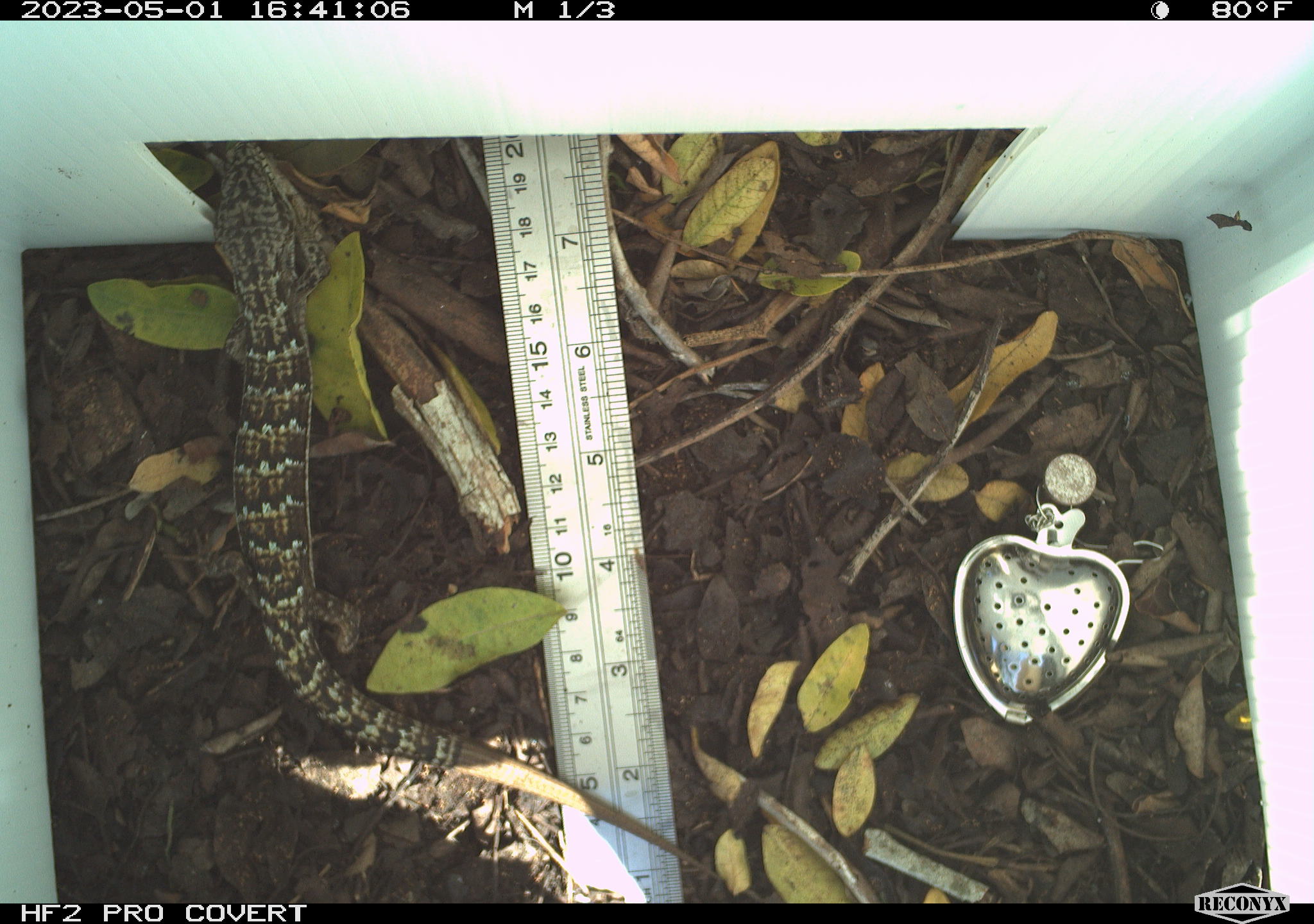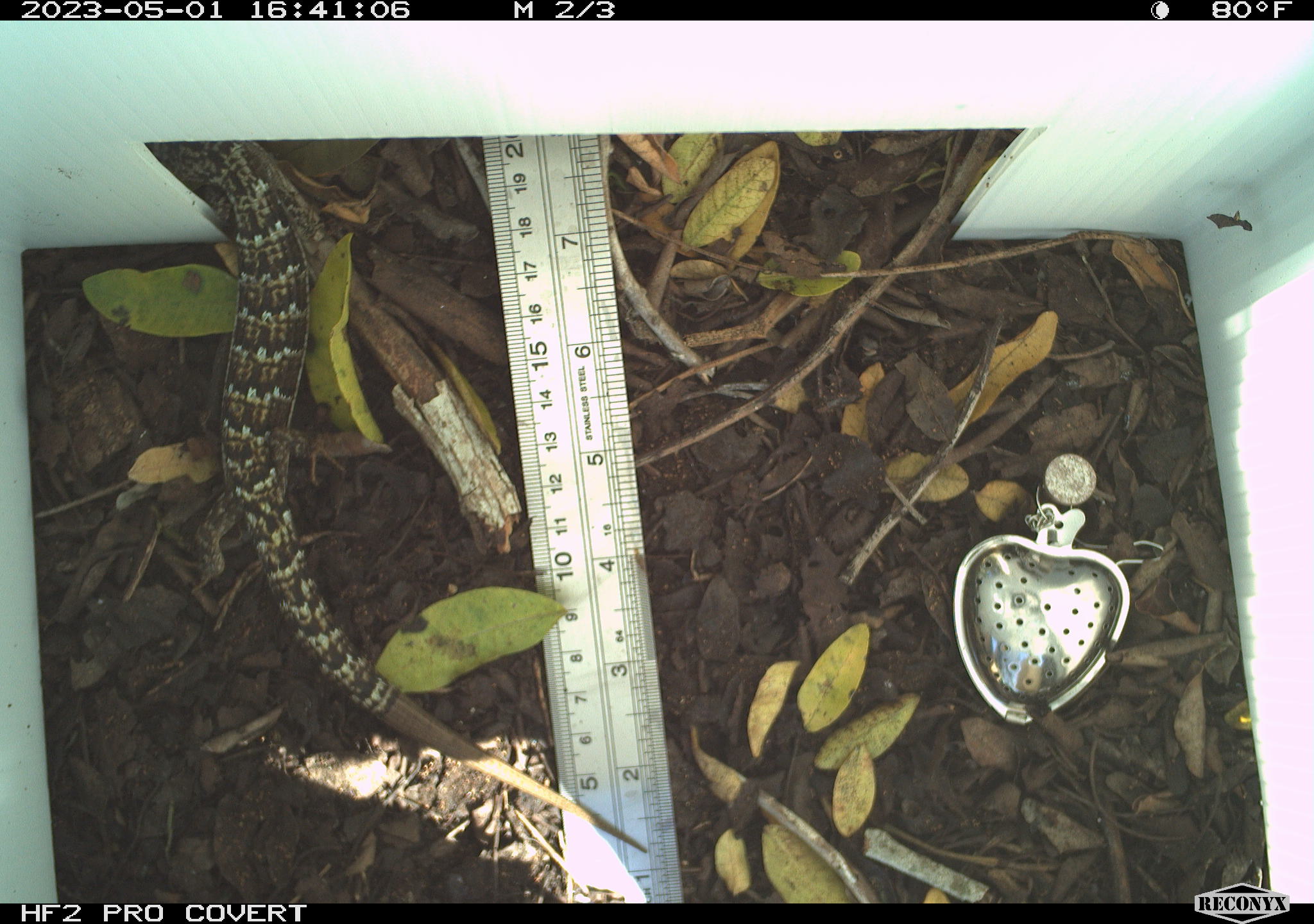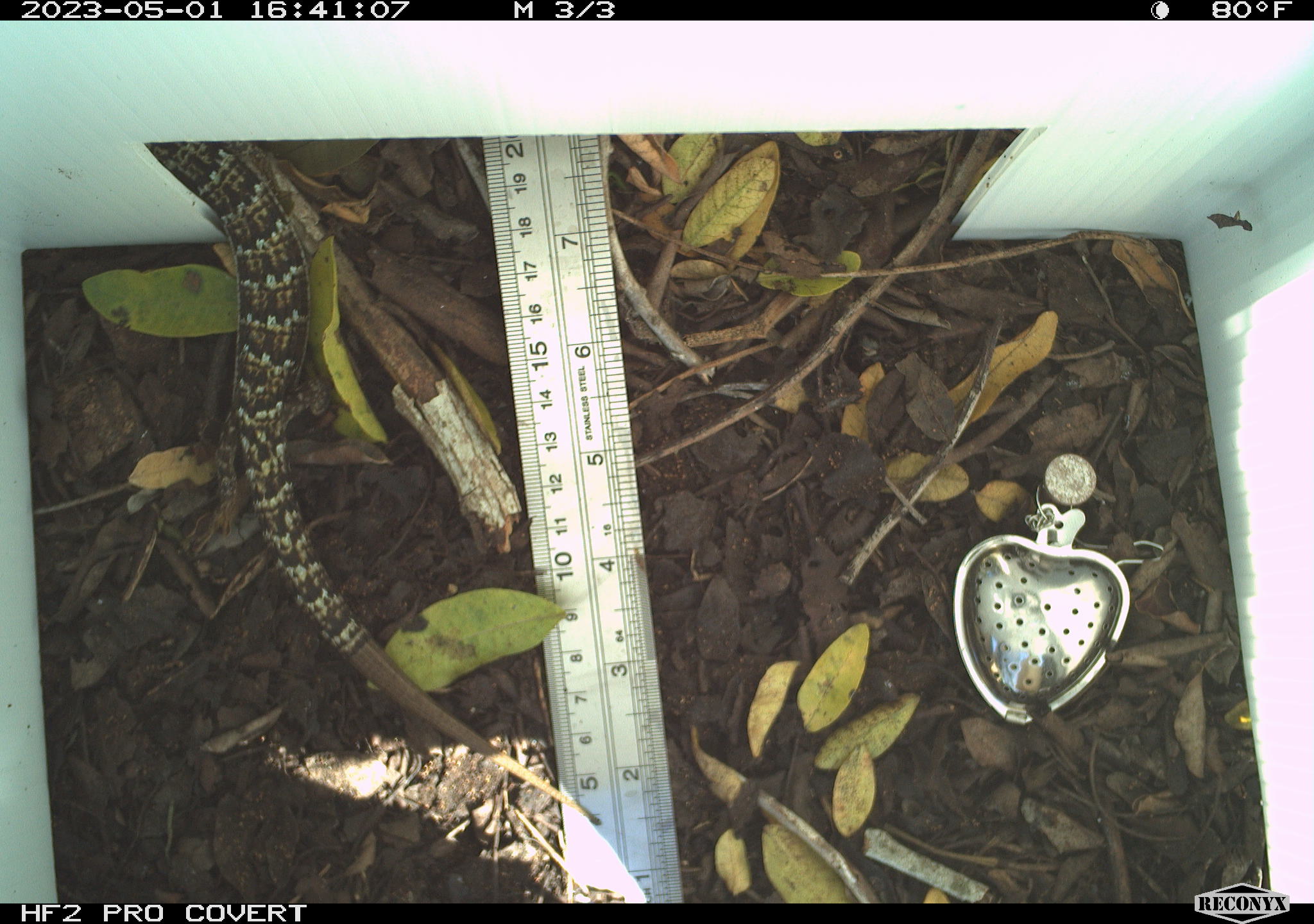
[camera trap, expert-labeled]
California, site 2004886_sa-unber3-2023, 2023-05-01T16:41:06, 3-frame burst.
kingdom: Animalia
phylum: Chordata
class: Reptilia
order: Squamata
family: Anguidae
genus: Elgaria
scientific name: Elgaria multicarinata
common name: southern alligator lizard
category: forest alligator lizard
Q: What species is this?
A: Forest alligator lizard (southern alligator lizard) (Elgaria multicarinata).